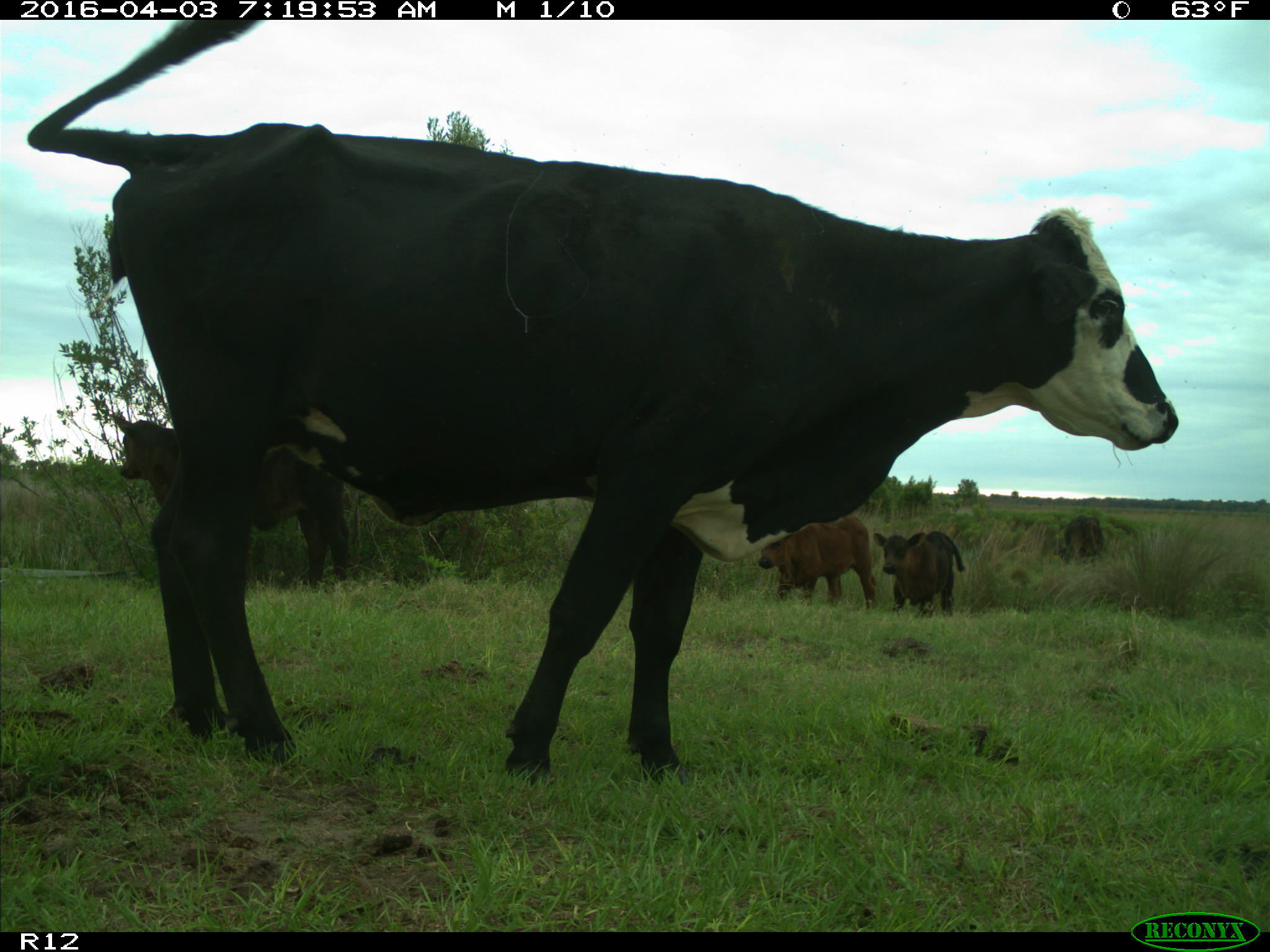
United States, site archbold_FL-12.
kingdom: Animalia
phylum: Chordata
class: Mammalia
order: Artiodactyla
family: Bovidae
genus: Bos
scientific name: Bos taurus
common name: domestic cow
Bos taurus (domestic cow).